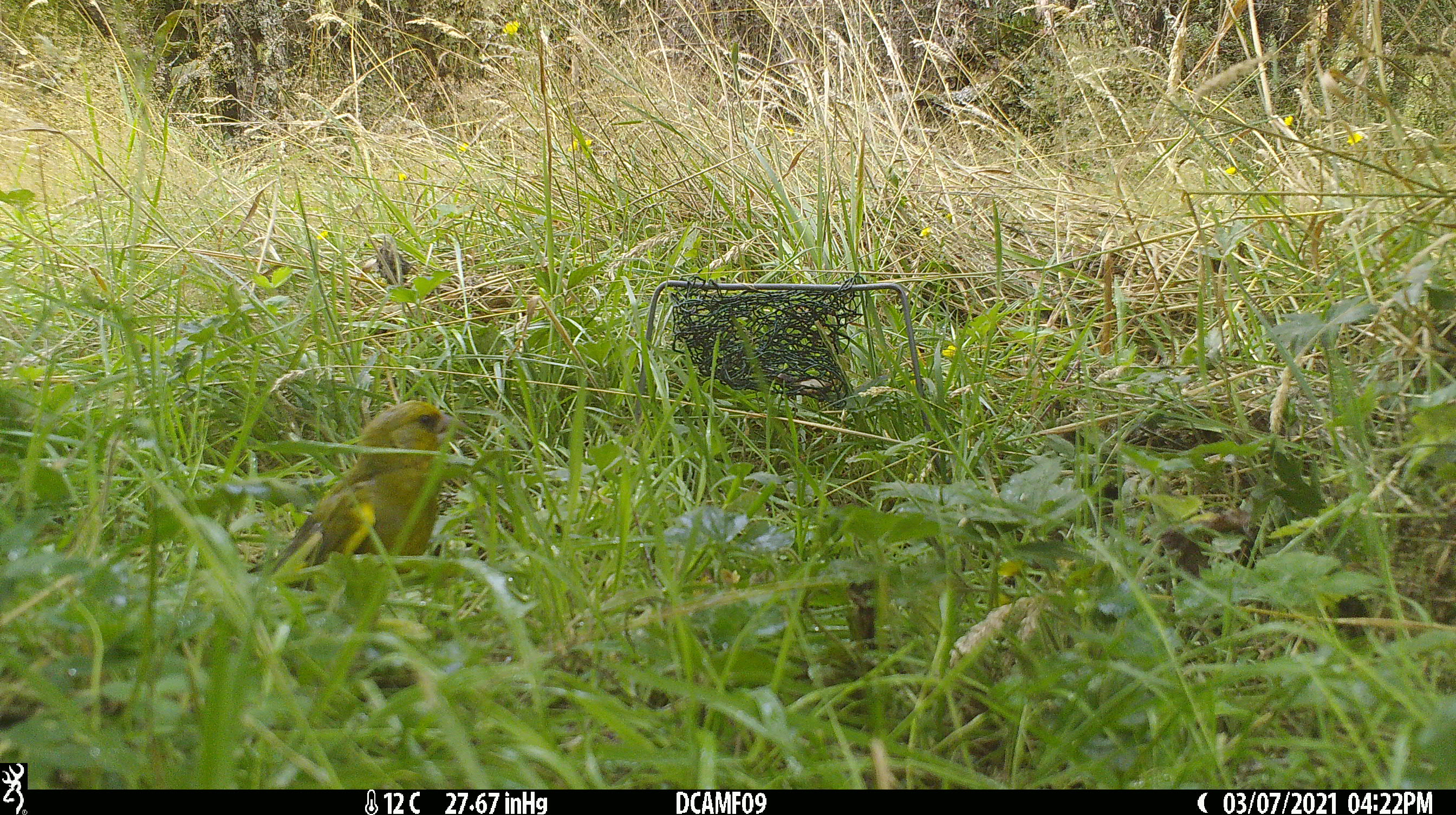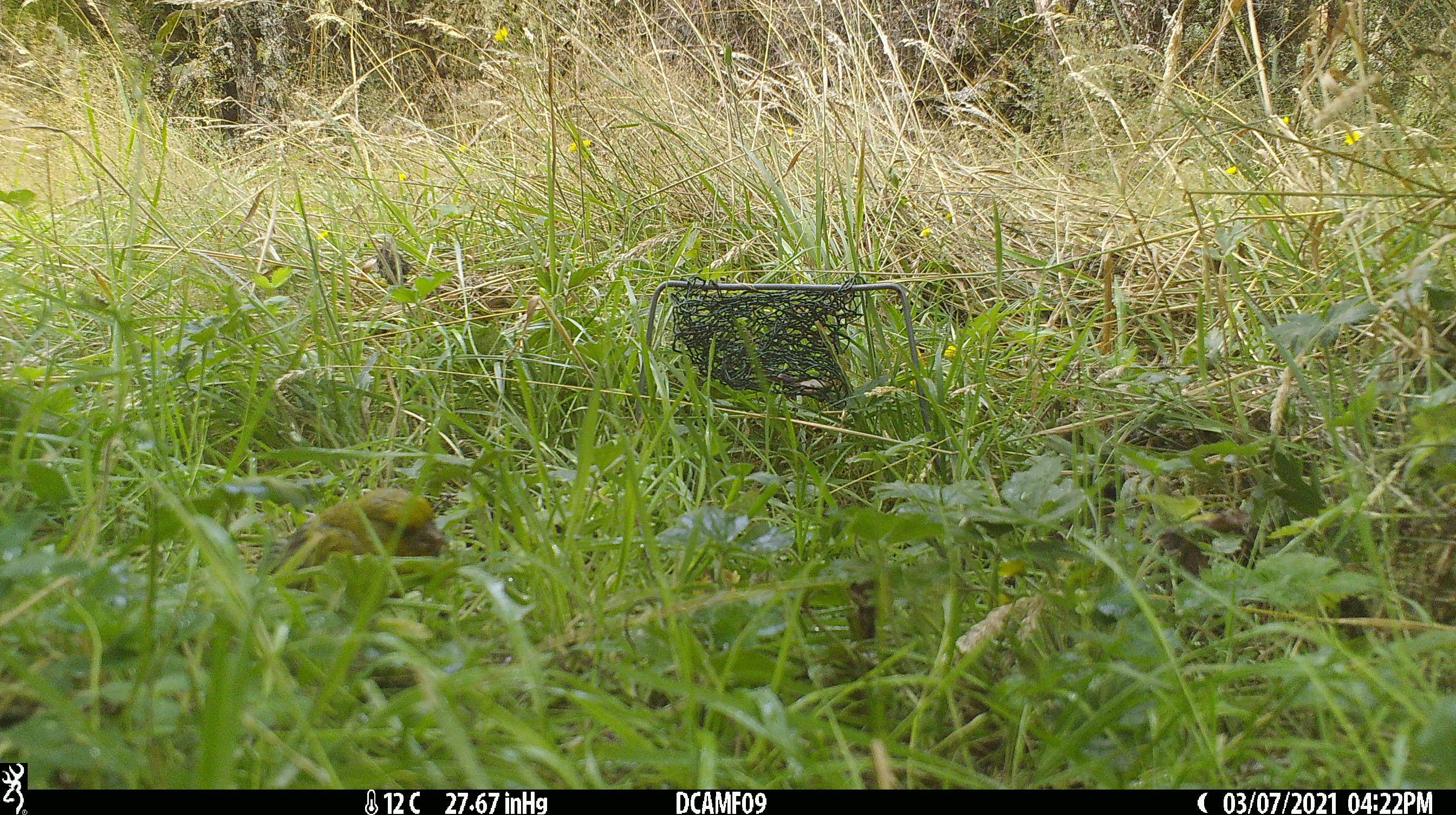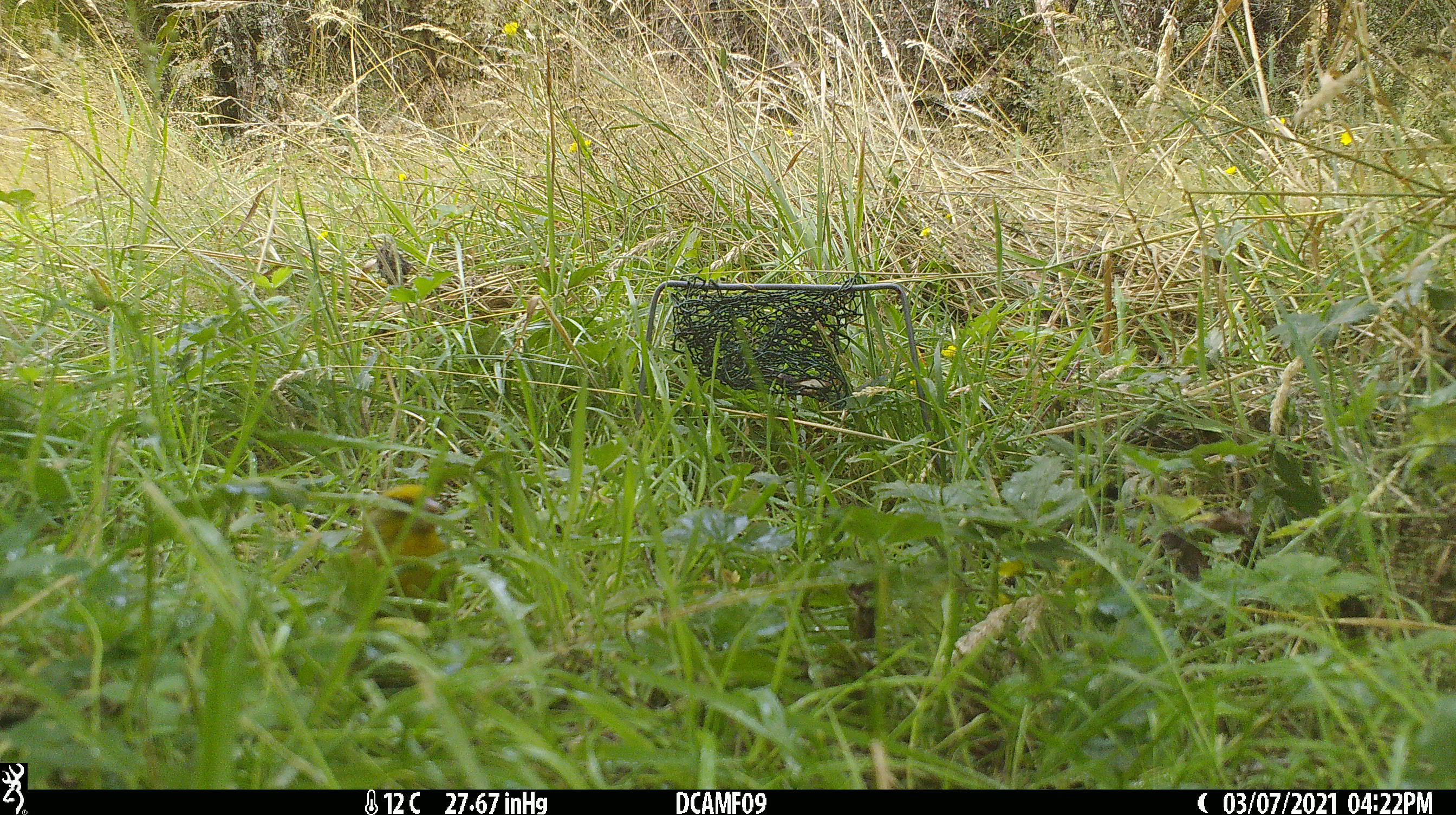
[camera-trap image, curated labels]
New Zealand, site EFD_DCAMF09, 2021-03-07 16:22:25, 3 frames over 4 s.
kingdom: Animalia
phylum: Chordata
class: Aves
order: Passeriformes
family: Fringillidae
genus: Chloris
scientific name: Chloris chloris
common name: greenfinch